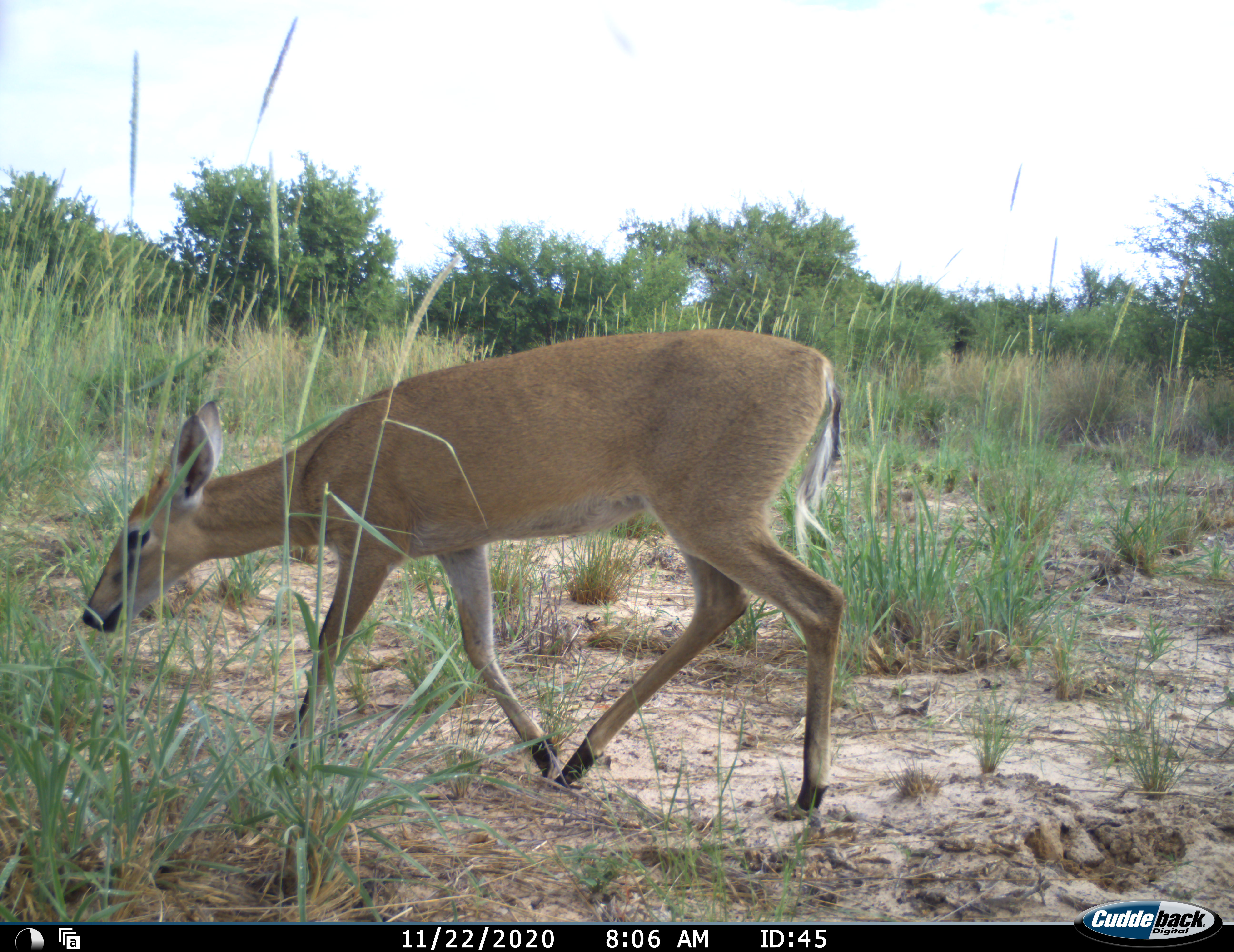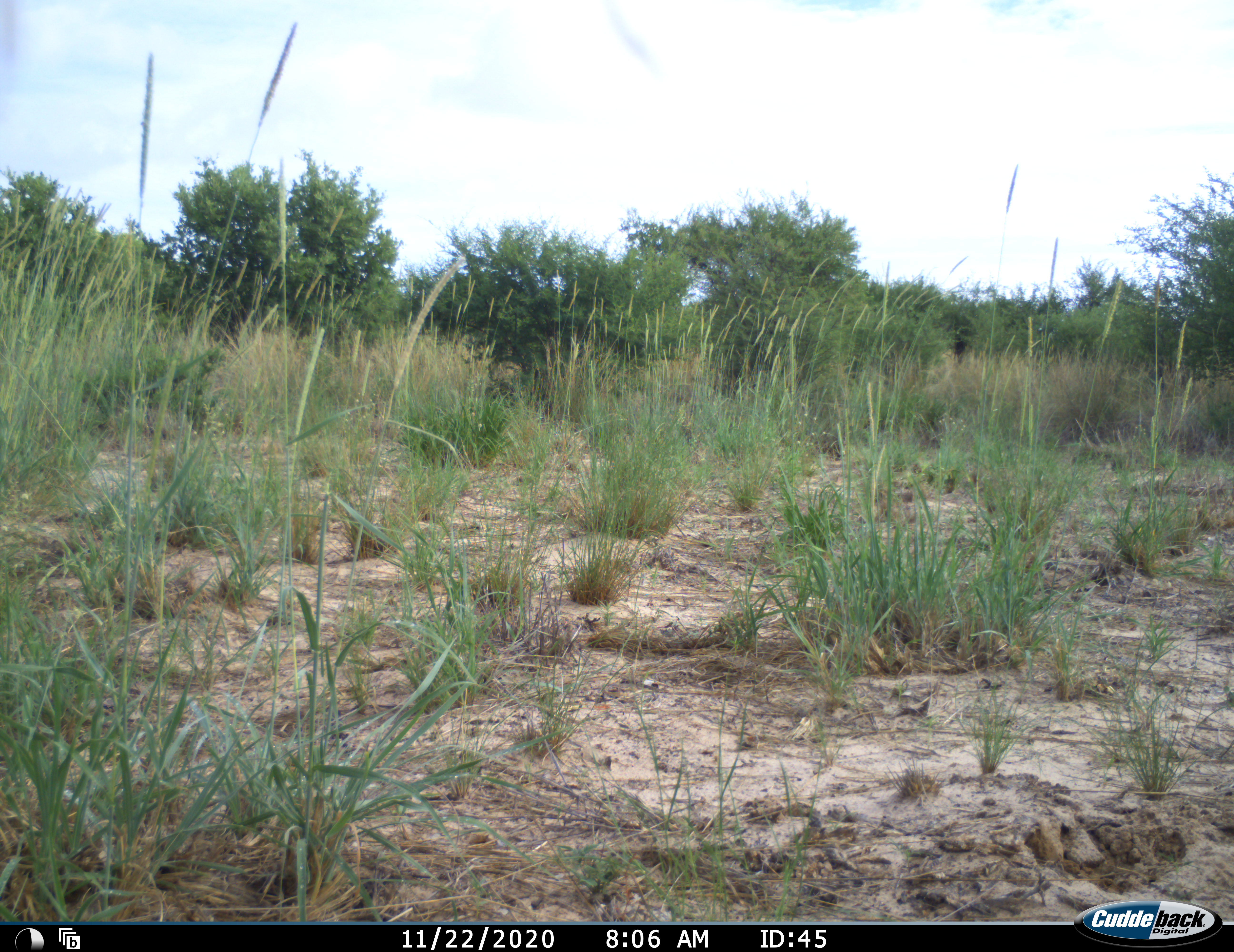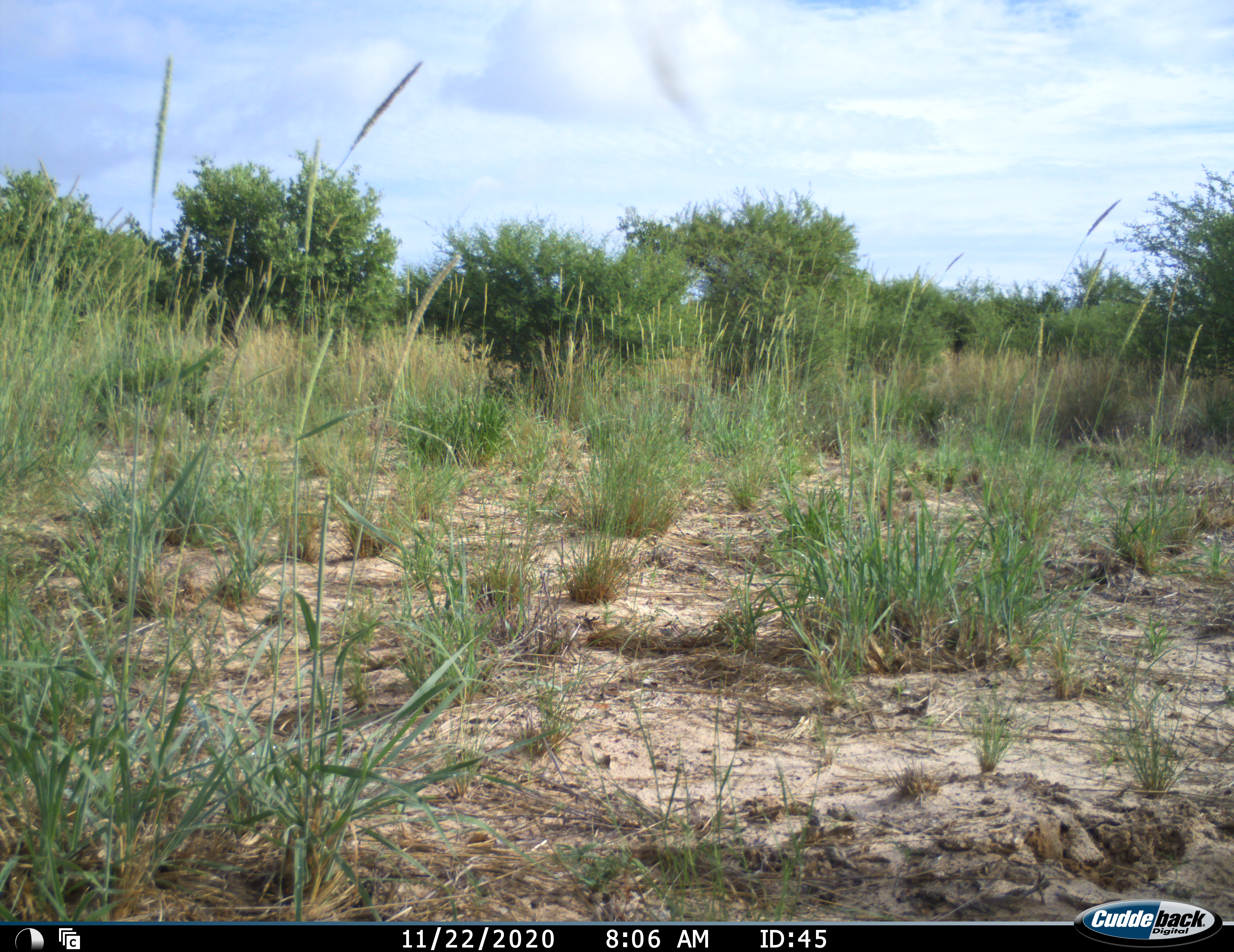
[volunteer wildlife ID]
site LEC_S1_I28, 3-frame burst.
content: unidentified animal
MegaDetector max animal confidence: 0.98